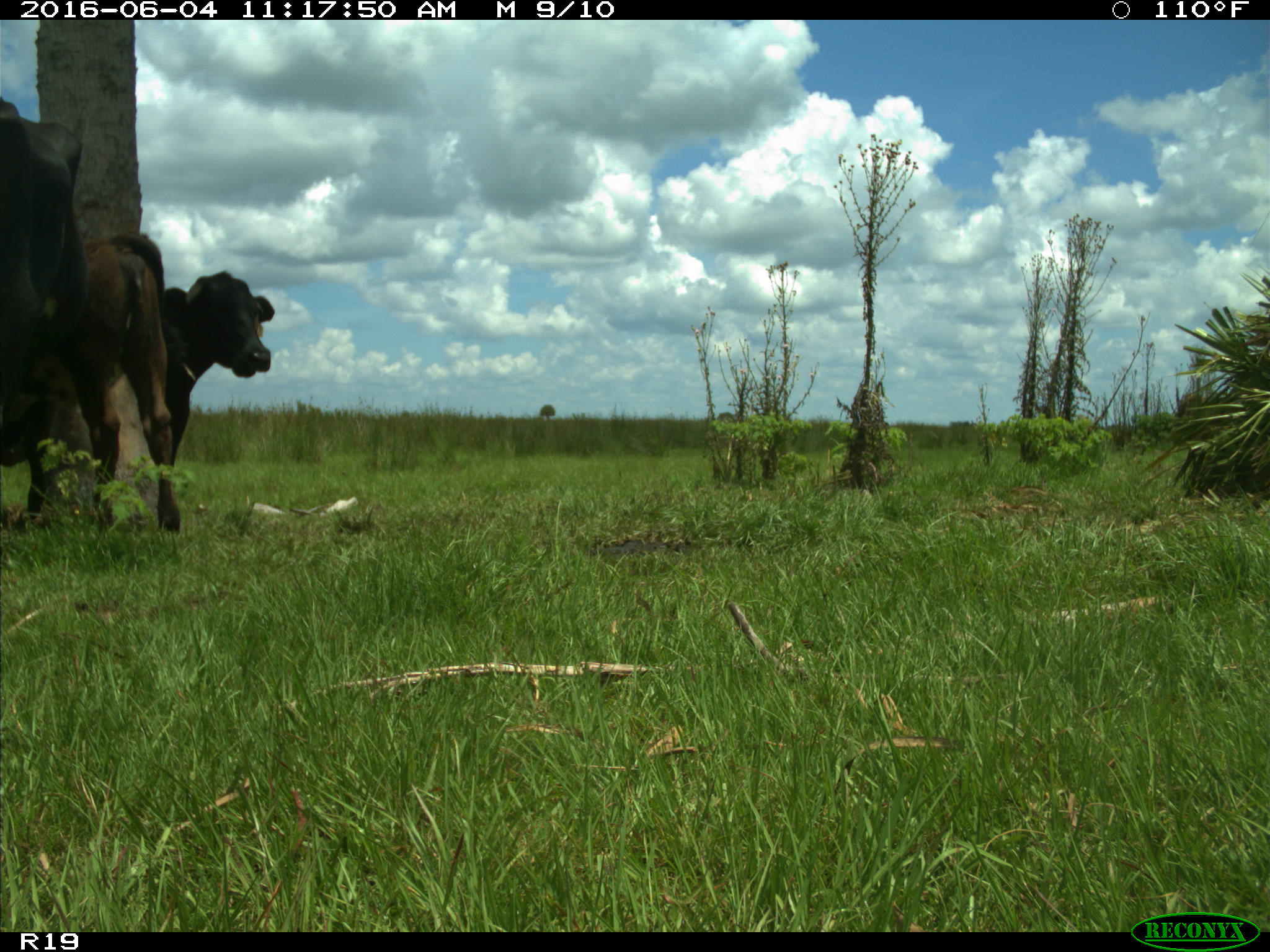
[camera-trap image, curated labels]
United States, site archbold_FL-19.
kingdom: Animalia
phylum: Chordata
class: Mammalia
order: Artiodactyla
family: Bovidae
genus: Bos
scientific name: Bos taurus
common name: domestic cow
Bos taurus (domestic cow).